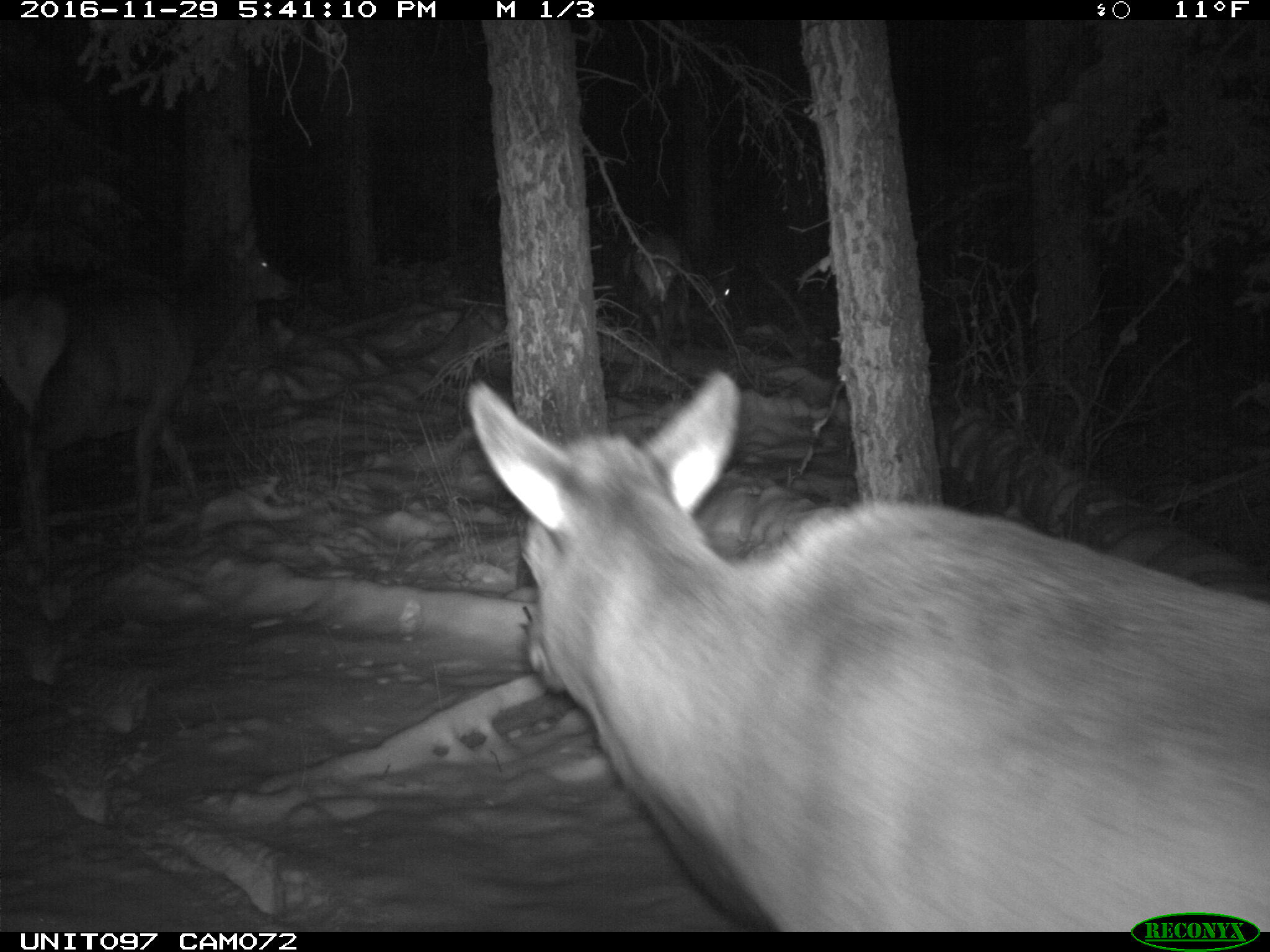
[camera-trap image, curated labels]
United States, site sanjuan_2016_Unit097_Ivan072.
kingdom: Animalia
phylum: Chordata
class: Mammalia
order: Artiodactyla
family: Cervidae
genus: Cervus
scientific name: Cervus elaphus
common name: red deer